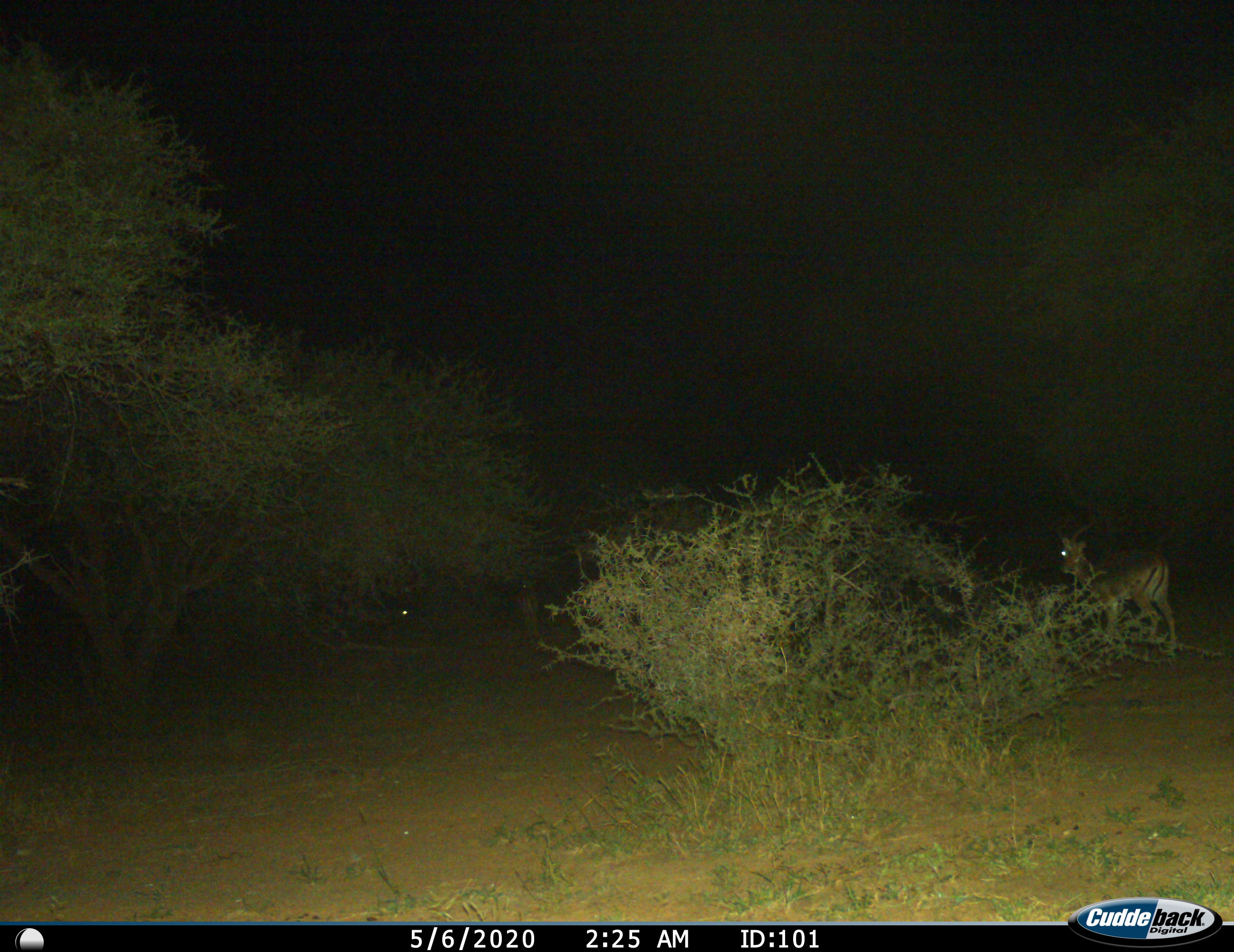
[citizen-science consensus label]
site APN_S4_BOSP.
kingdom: Animalia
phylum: Chordata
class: Mammalia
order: Artiodactyla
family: Bovidae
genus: Aepyceros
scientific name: Aepyceros melampus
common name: impala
Impala (Aepyceros melampus), count 1. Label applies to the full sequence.